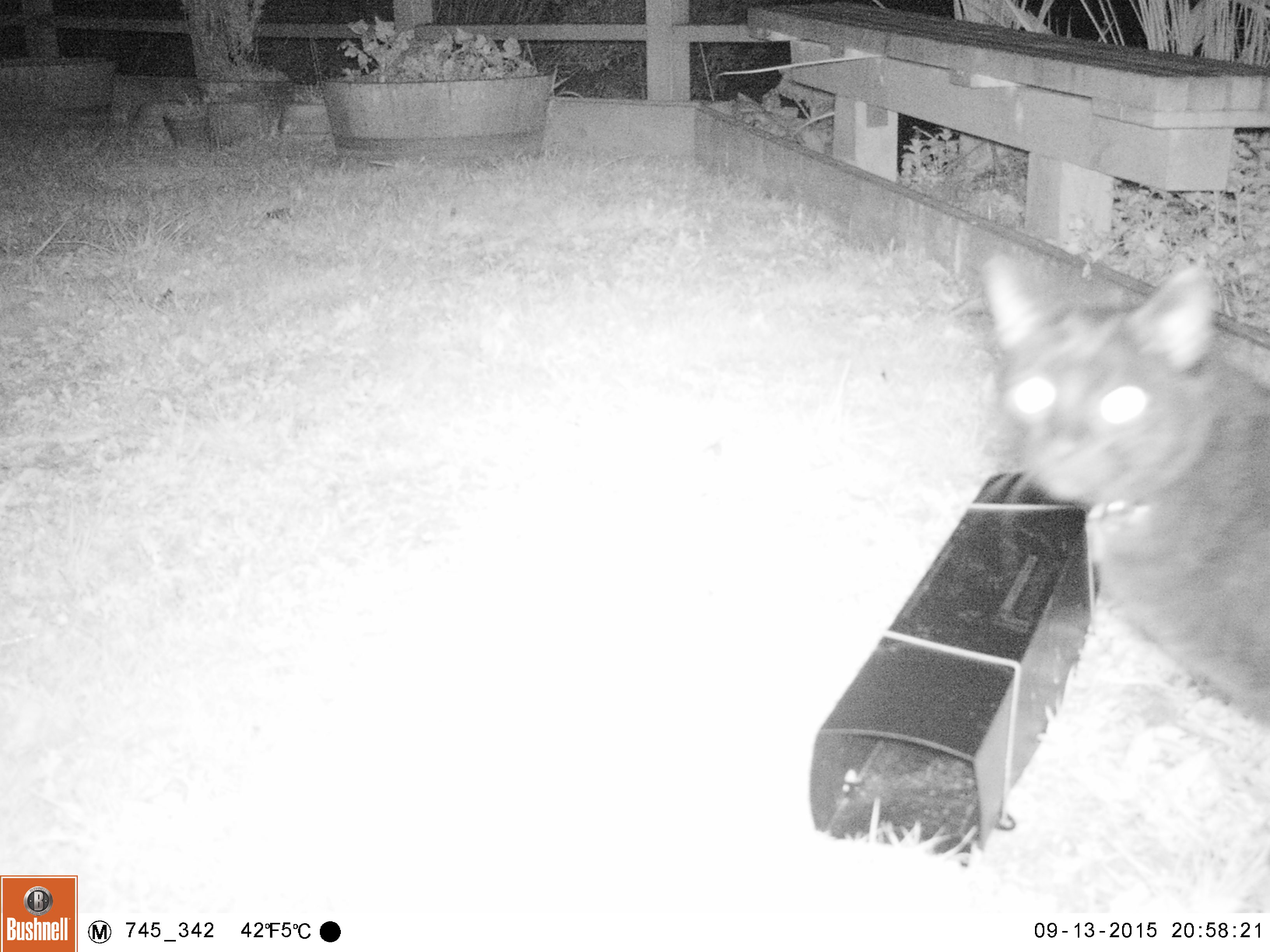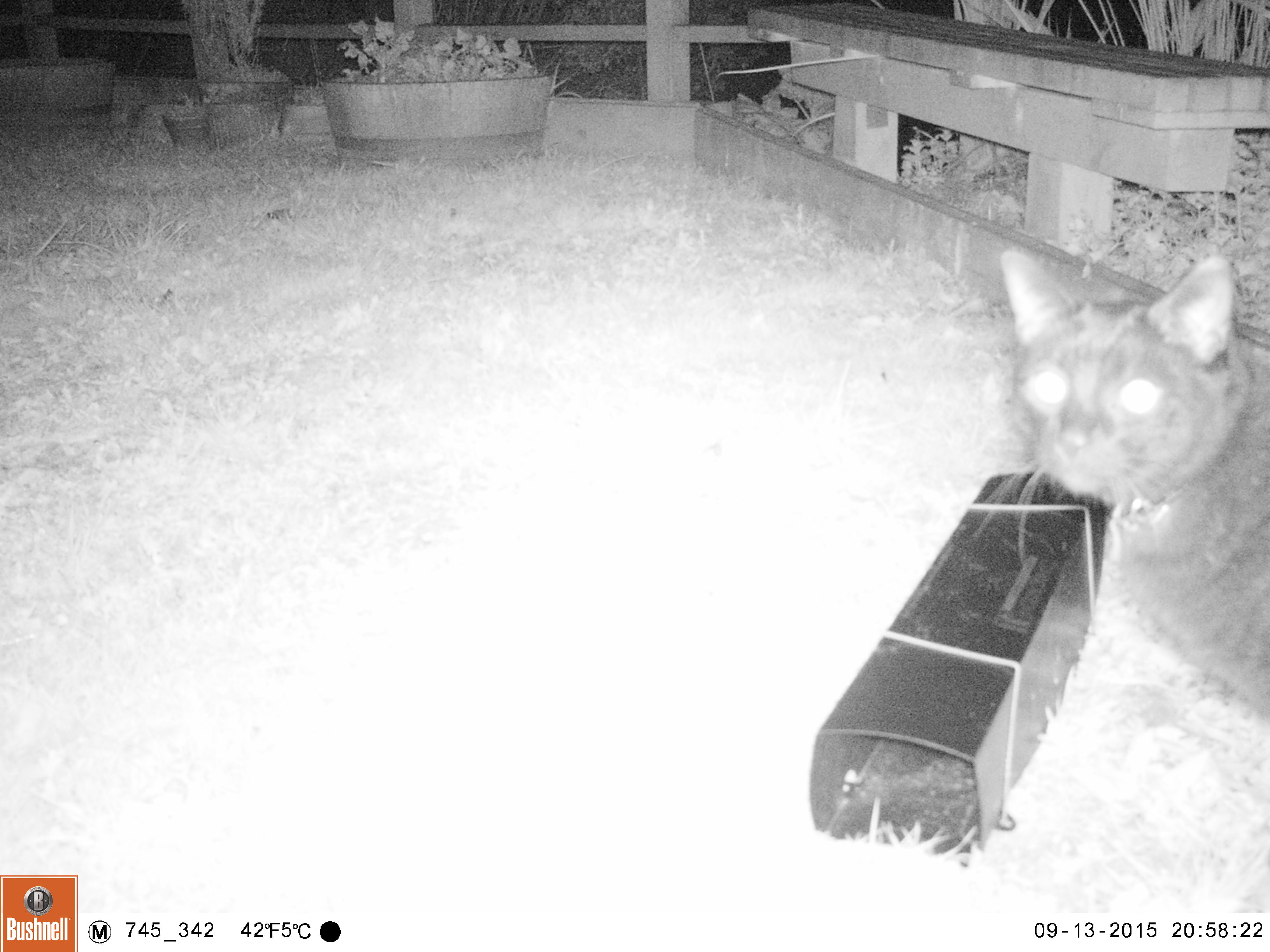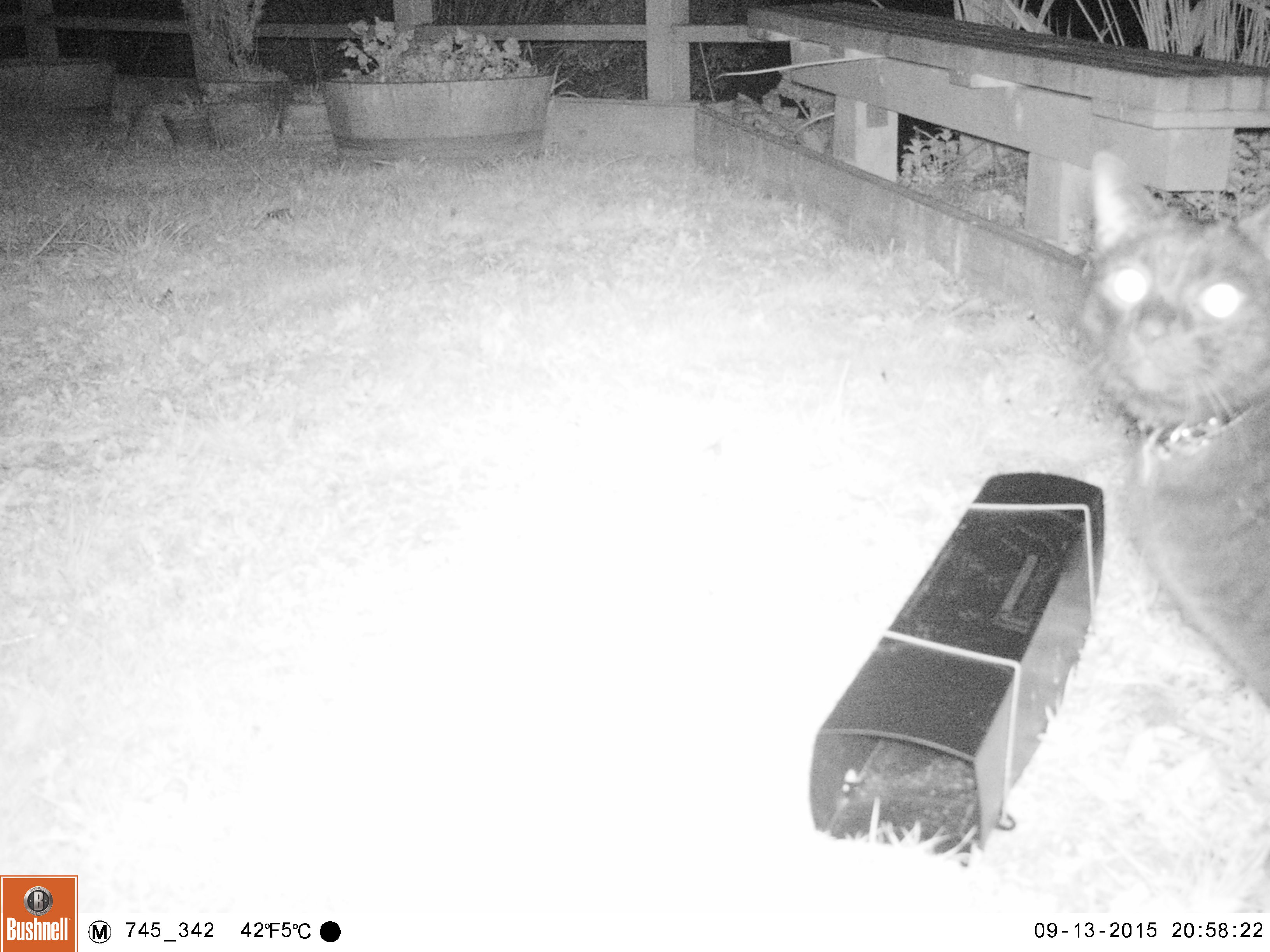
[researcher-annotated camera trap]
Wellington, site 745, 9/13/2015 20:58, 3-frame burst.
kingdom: Animalia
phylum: Chordata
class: Mammalia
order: Carnivora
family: Felidae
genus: Felis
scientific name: Felis catus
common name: cat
Cat (Felis catus).